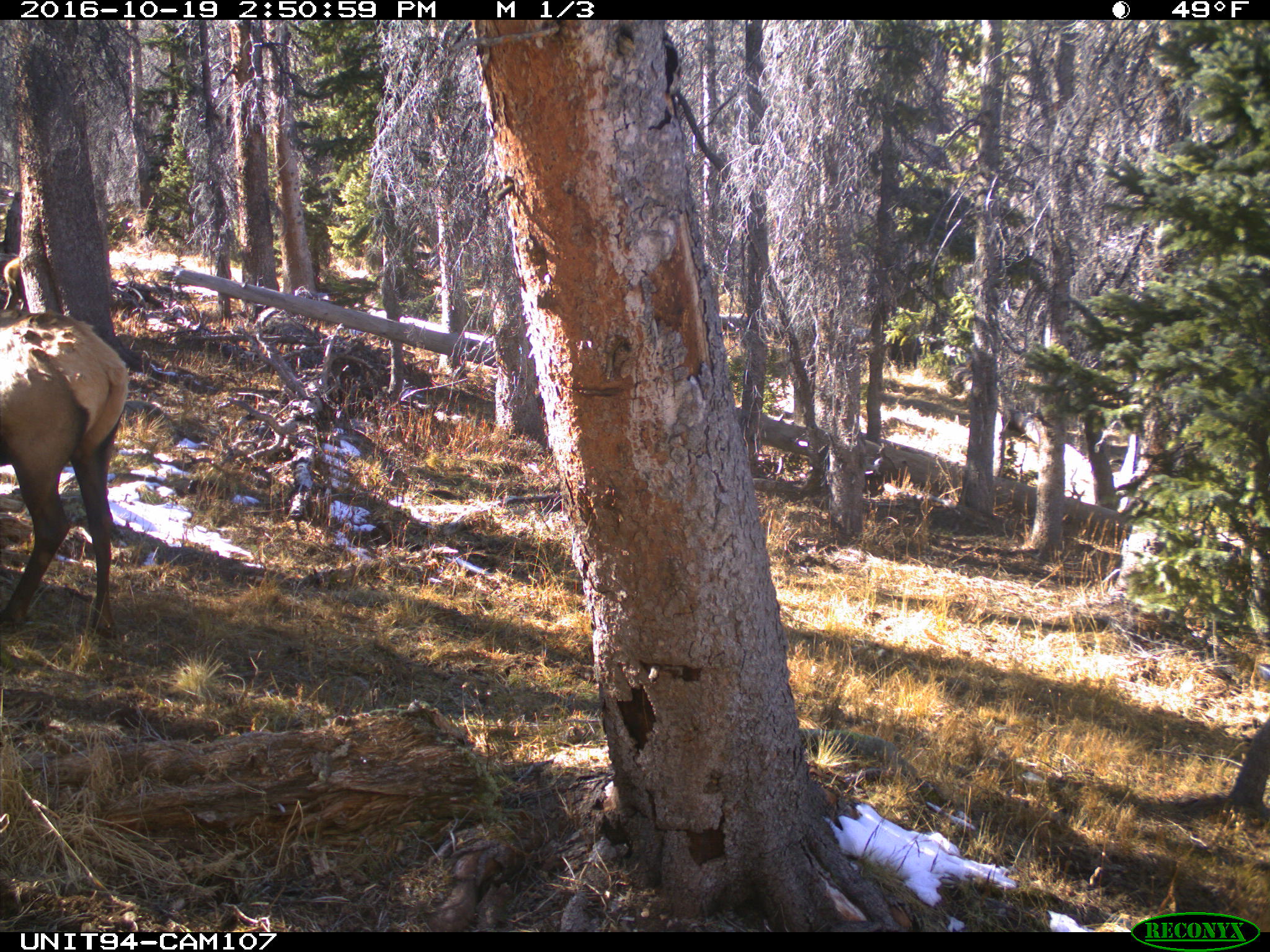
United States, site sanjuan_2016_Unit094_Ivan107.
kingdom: Animalia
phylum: Chordata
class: Mammalia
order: Artiodactyla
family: Cervidae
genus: Cervus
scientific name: Cervus elaphus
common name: red deer